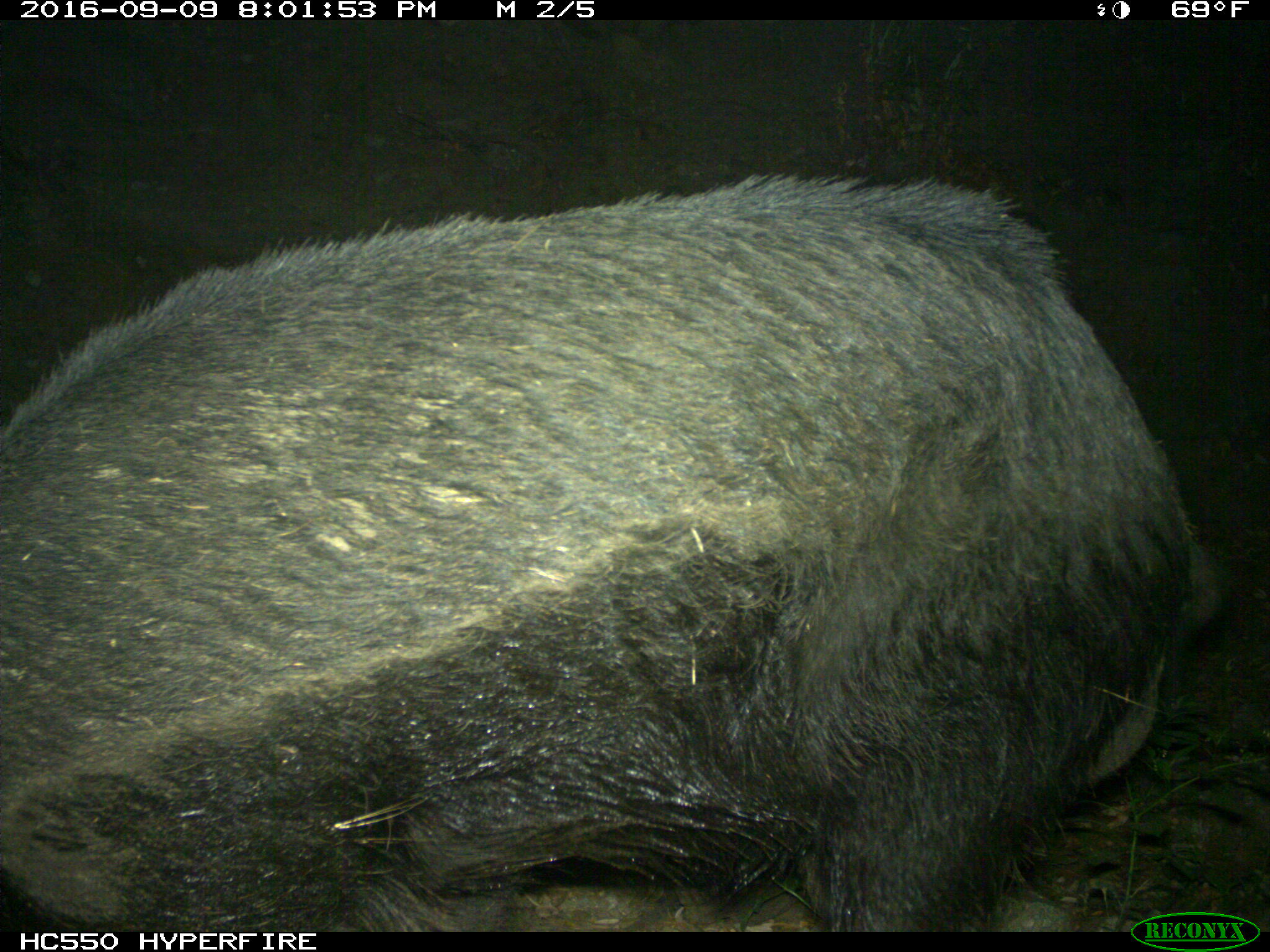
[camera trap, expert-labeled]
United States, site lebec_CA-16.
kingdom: Animalia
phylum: Chordata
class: Mammalia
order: Artiodactyla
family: Suidae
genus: Sus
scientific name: Sus scrofa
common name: wild boar